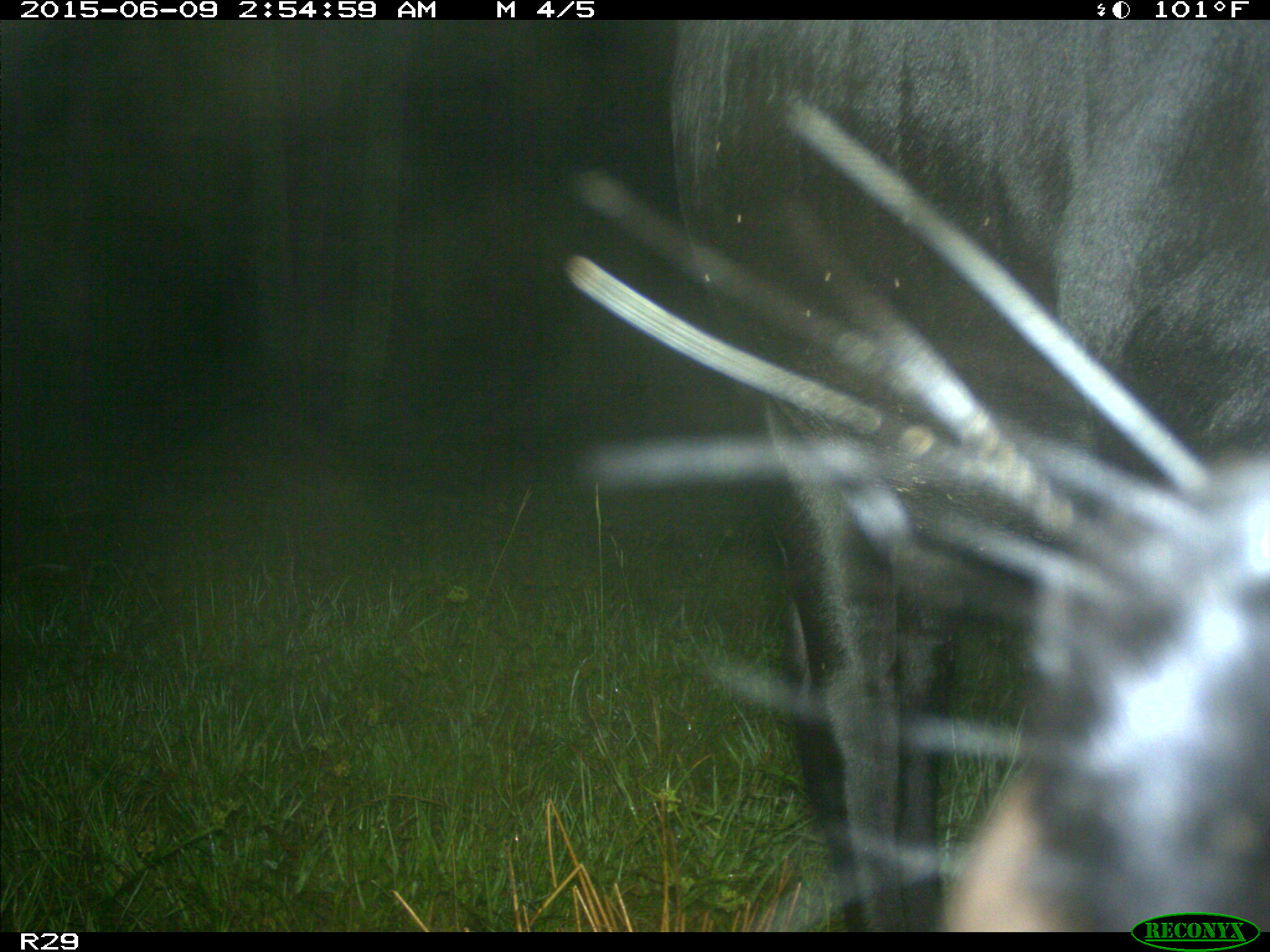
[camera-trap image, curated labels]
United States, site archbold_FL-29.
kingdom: Animalia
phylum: Chordata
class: Mammalia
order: Artiodactyla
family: Bovidae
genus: Bos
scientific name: Bos taurus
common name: domestic cow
Bos taurus (domestic cow).